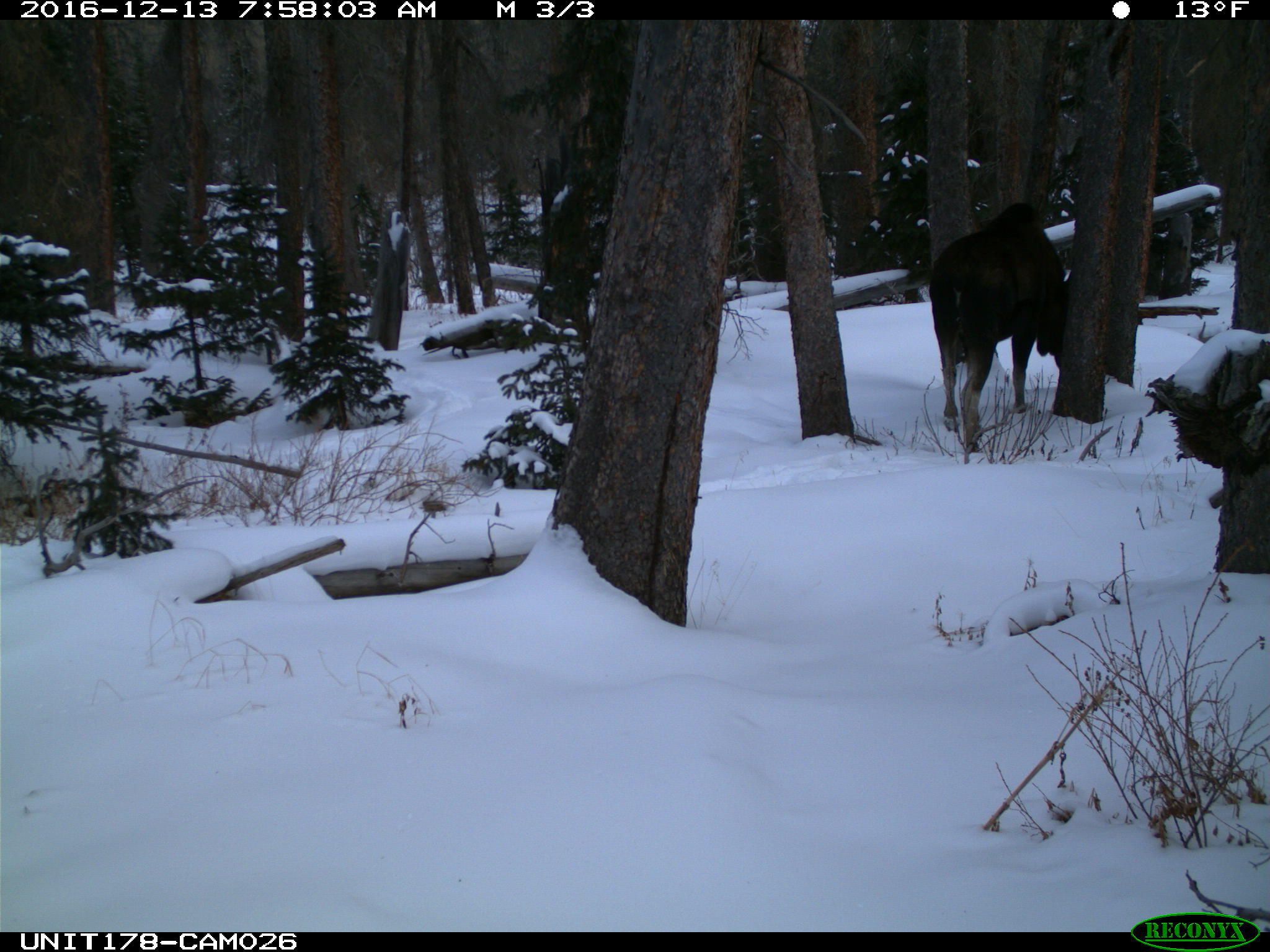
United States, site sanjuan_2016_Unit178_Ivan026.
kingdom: Animalia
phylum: Chordata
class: Mammalia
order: Artiodactyla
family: Cervidae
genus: Alces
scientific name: Alces alces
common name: moose